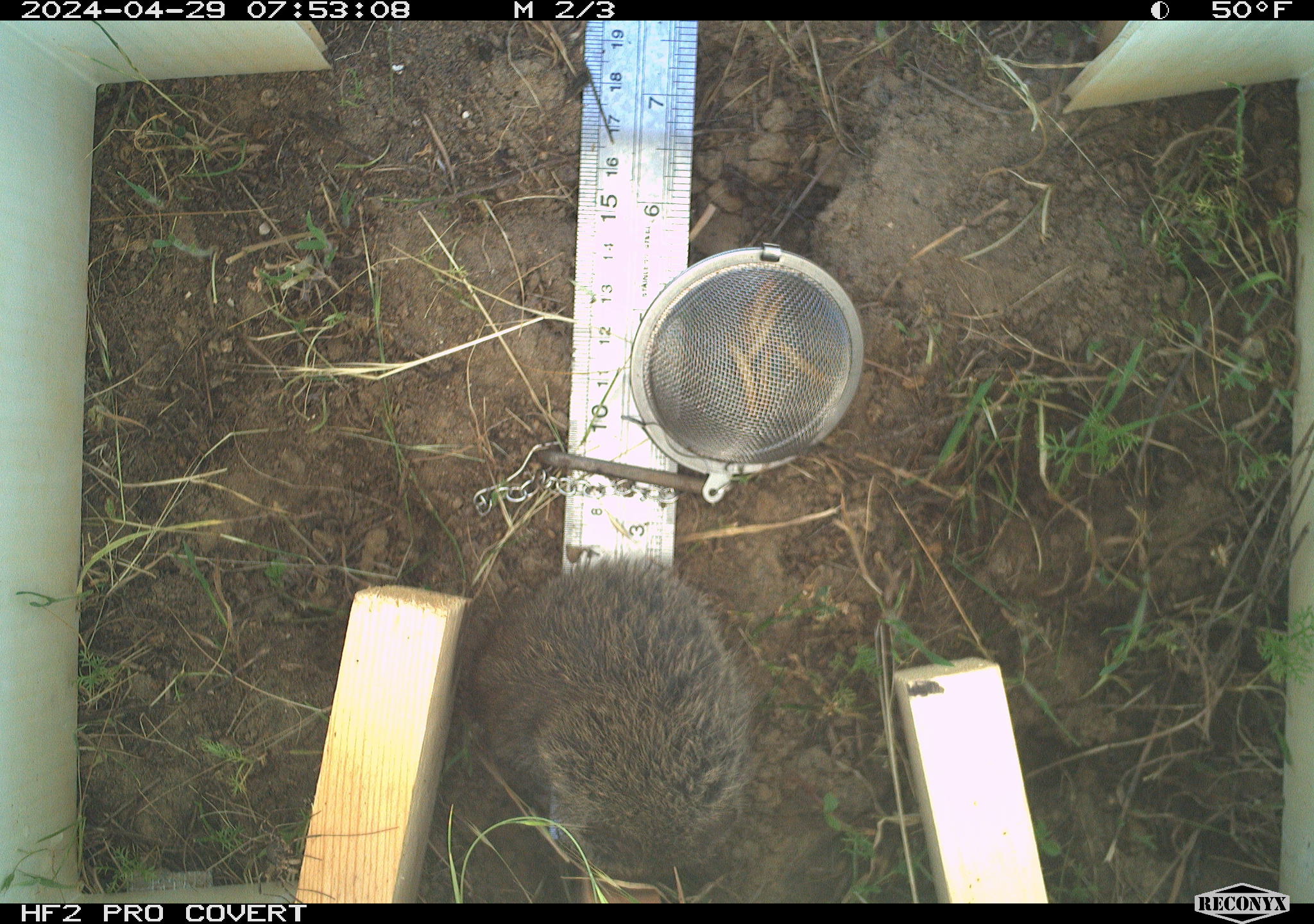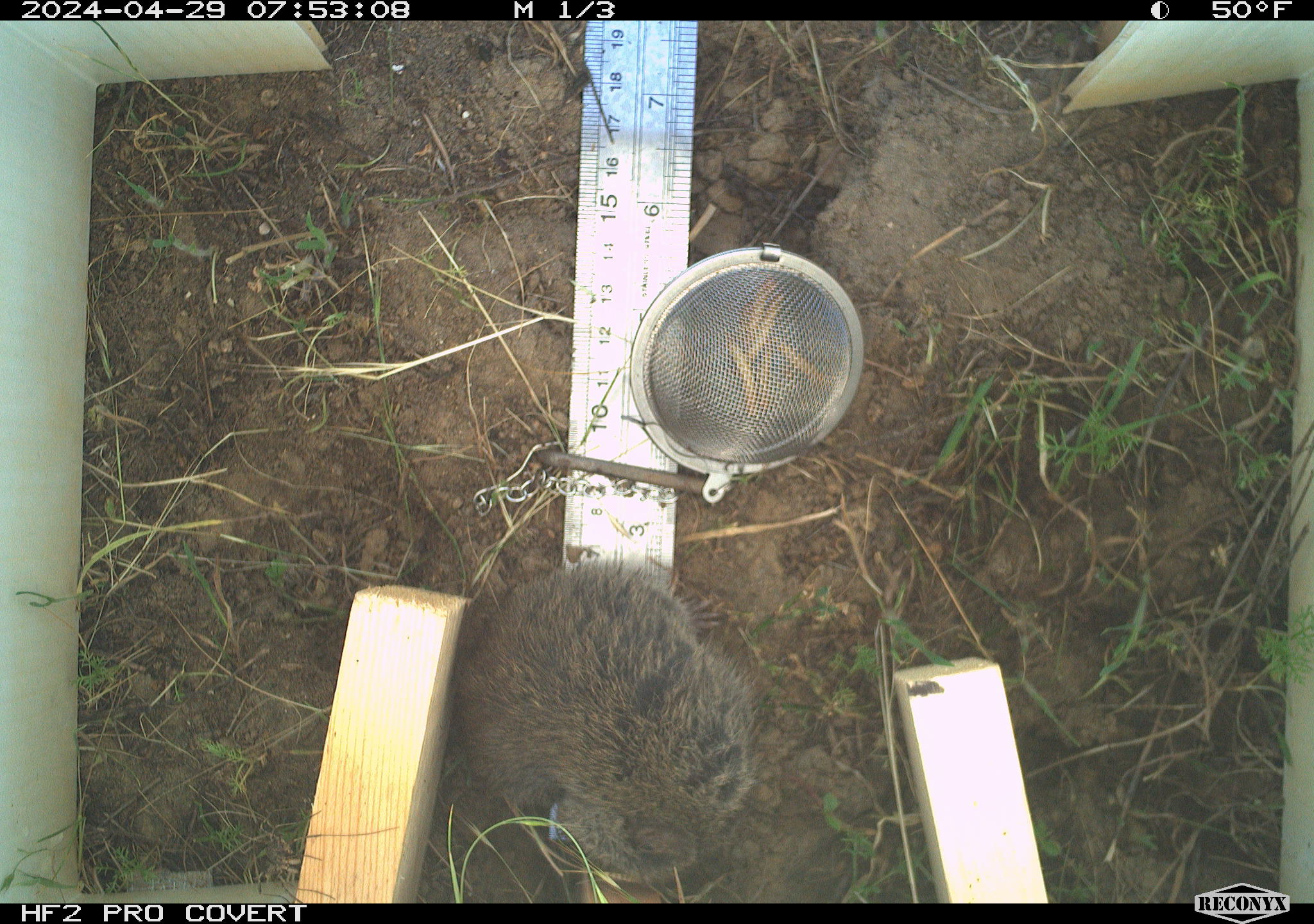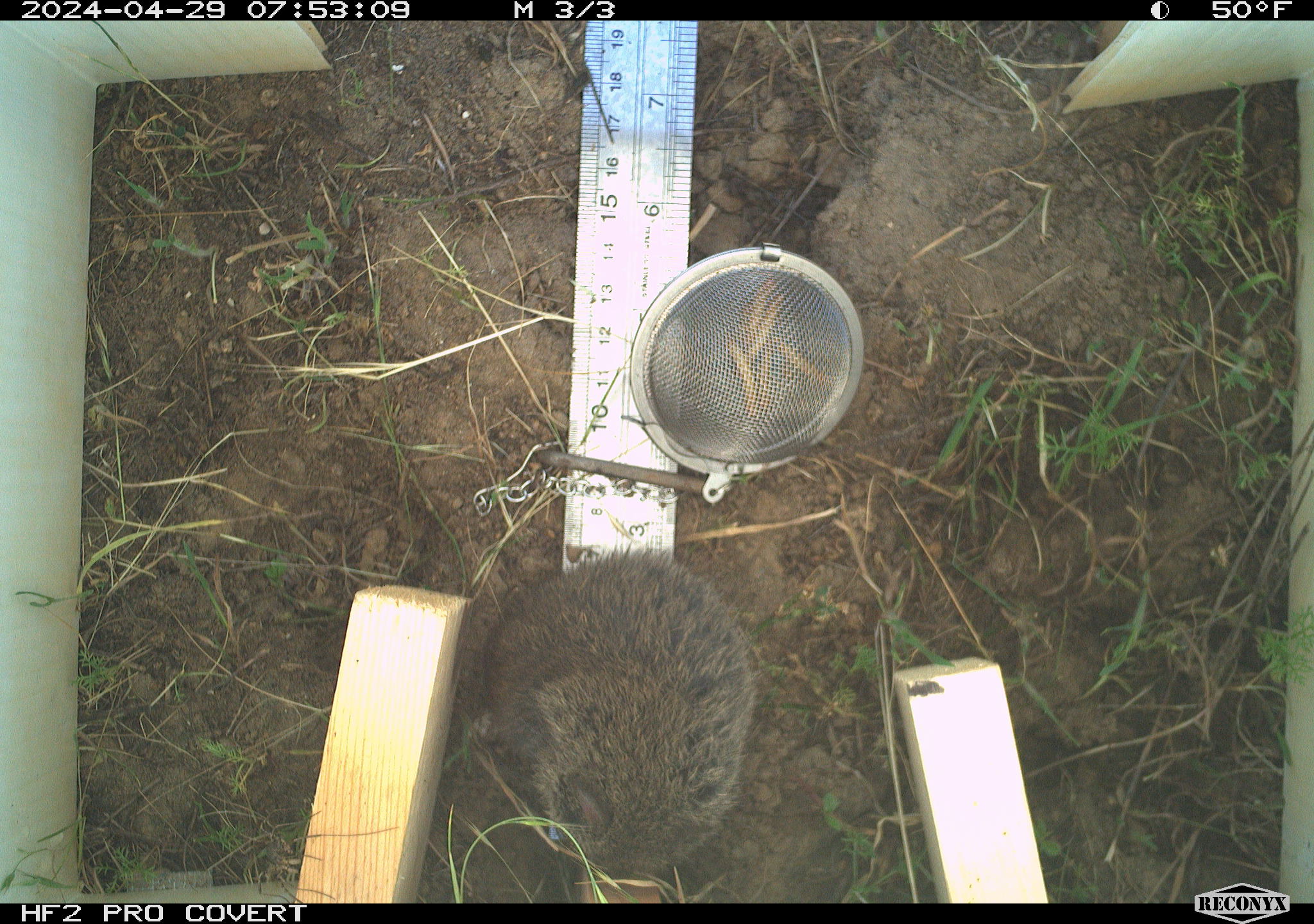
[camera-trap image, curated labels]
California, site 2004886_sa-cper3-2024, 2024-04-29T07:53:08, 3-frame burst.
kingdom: Animalia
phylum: Chordata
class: Mammalia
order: Rodentia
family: Cricetidae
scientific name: Arvicolinae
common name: voles, lemmings, and muskrats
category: arvicolinae subfamily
Arvicolinae subfamily (voles, lemmings, and muskrats) (Arvicolinae).